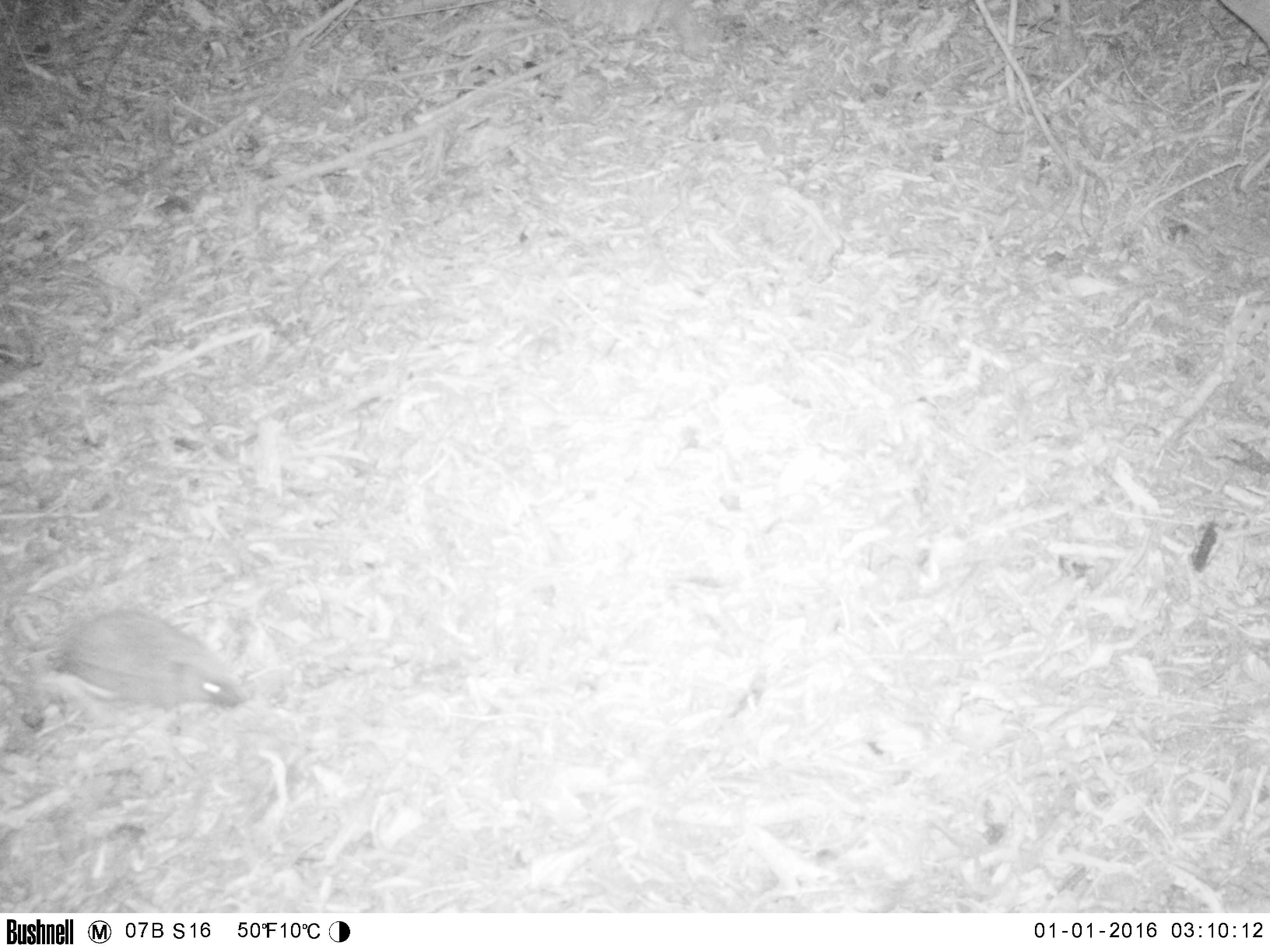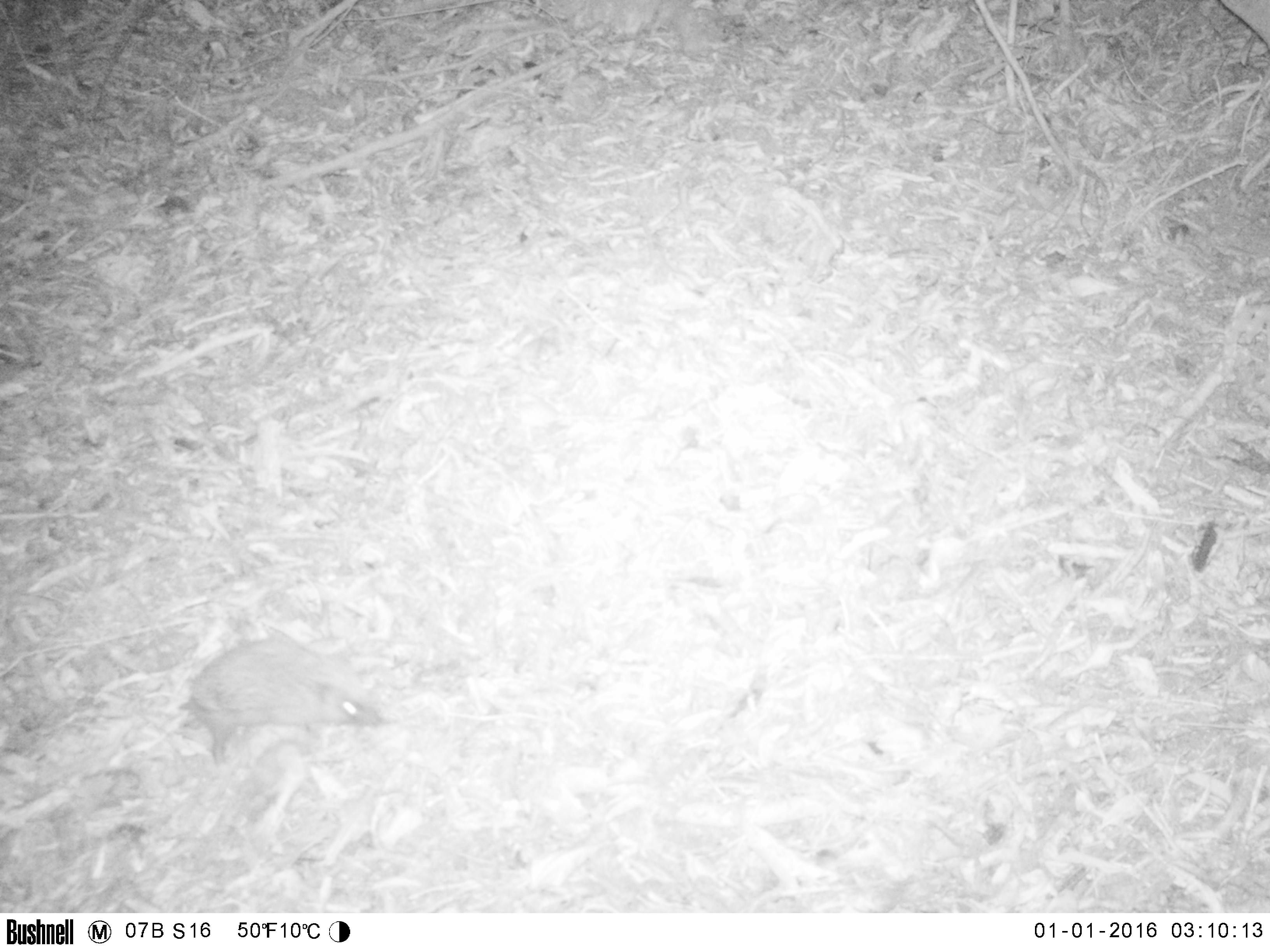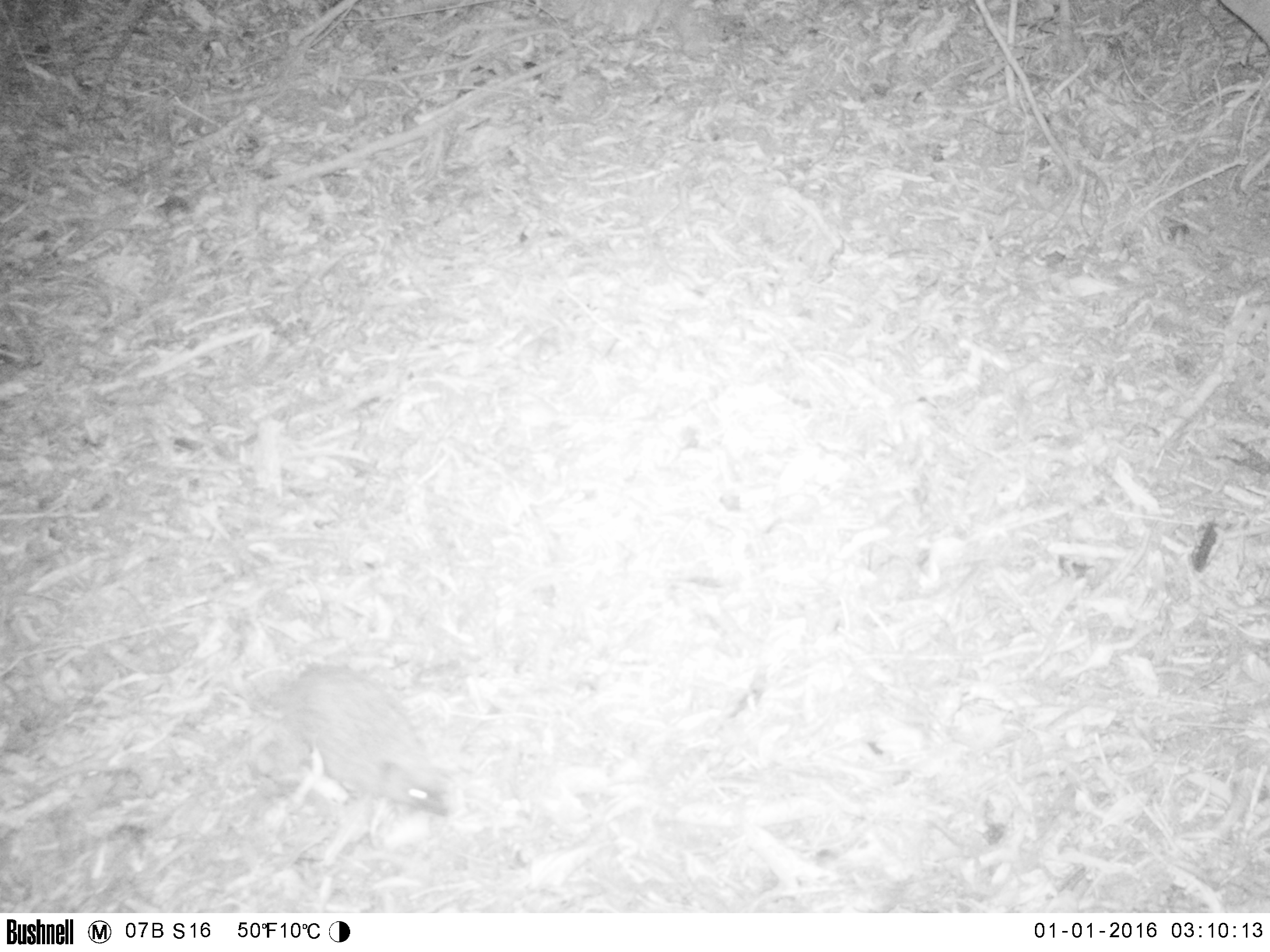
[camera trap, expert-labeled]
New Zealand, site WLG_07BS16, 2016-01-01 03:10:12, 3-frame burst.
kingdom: Animalia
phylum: Chordata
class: Mammalia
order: Eulipotyphla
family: Erinaceidae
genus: Erinaceus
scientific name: Erinaceus europaeus europaeus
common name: european hedgehog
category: hedgehog